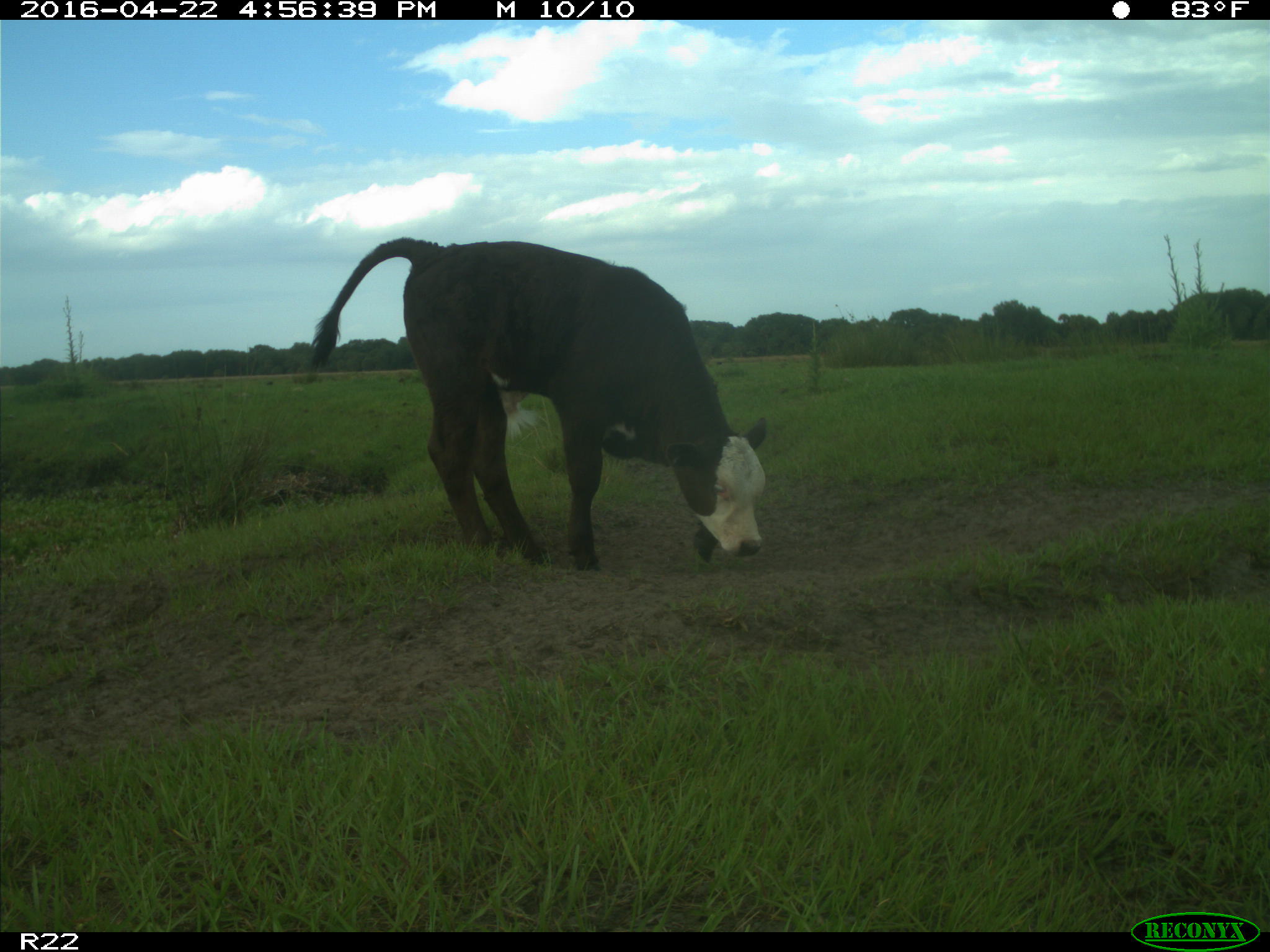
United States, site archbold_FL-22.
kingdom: Animalia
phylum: Chordata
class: Mammalia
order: Artiodactyla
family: Bovidae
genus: Bos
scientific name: Bos taurus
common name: domestic cow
Bos taurus (domestic cow).